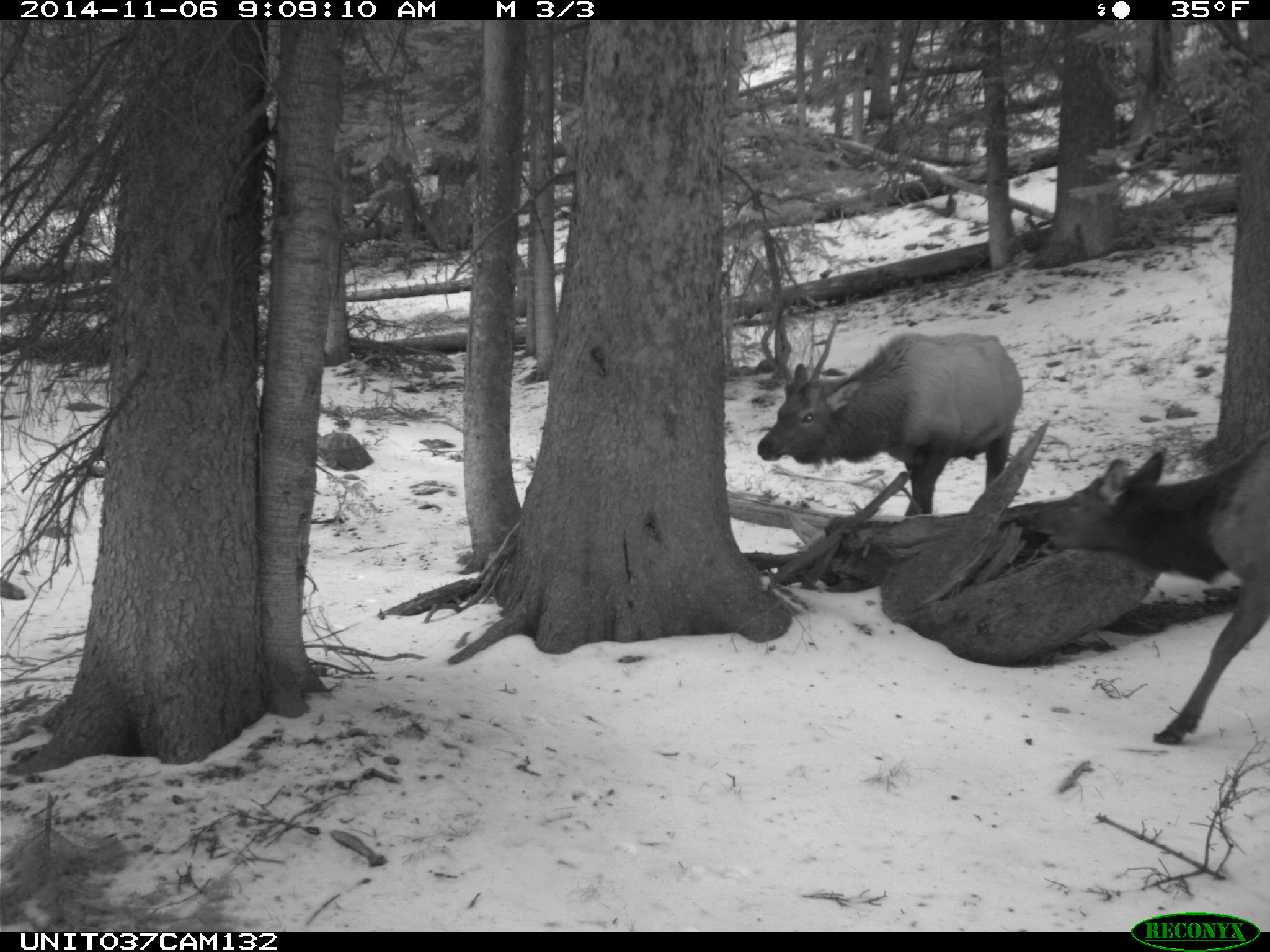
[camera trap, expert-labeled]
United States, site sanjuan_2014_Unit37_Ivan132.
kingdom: Animalia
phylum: Chordata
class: Mammalia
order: Artiodactyla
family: Cervidae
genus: Cervus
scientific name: Cervus elaphus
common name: red deer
Cervus elaphus (red deer).